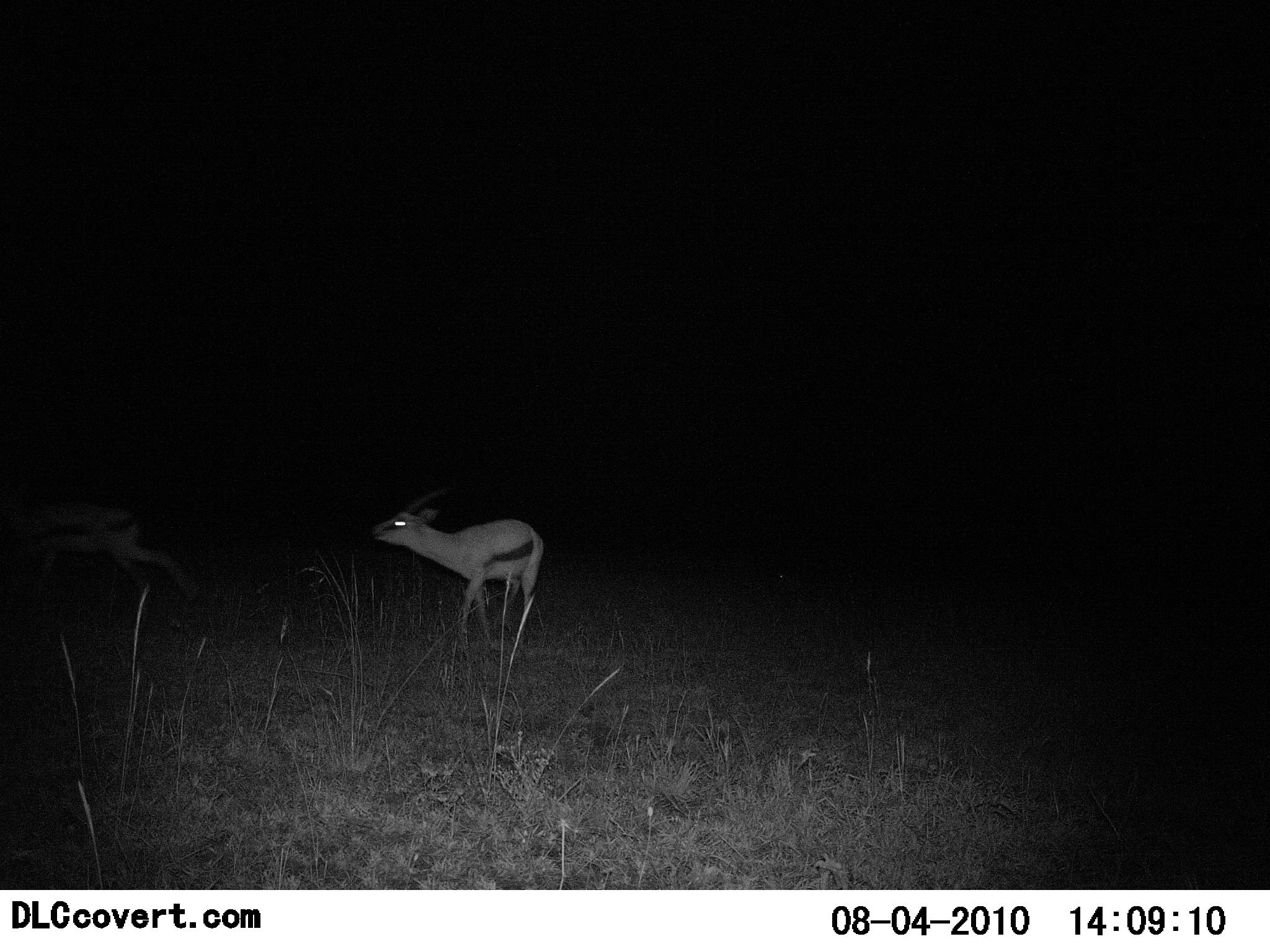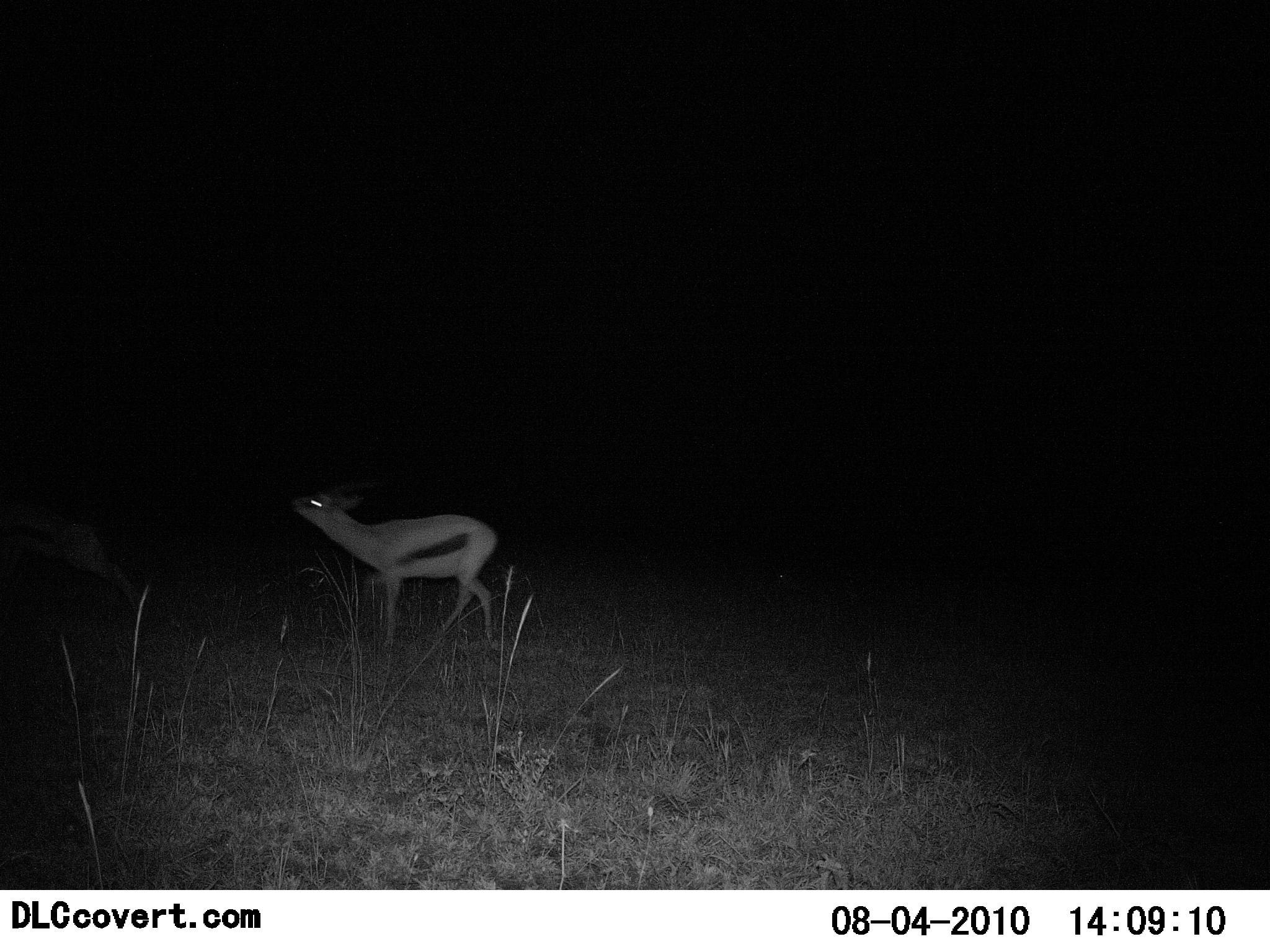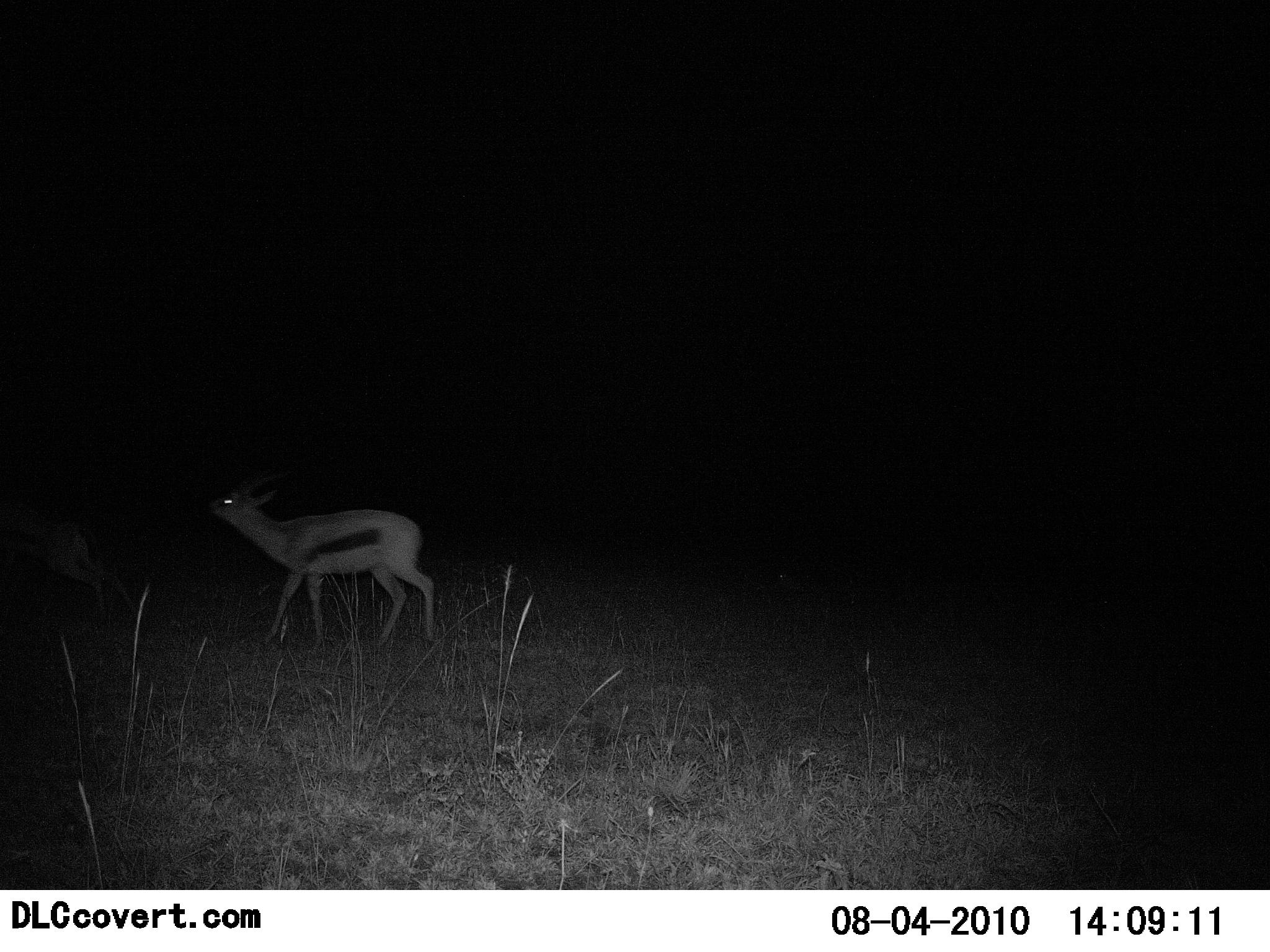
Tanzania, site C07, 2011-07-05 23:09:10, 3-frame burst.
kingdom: Animalia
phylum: Chordata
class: Mammalia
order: Artiodactyla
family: Bovidae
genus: Eudorcas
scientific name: Eudorcas thomsonii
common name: thomson's gazelle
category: gazellethomsons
Gazellethomsons (thomson's gazelle) (Eudorcas thomsonii), count 2. Behavior (volunteer vote fractions): standing 15%, resting 0%, moving 85%, interacting 15%. Young present (vote fraction): 0%. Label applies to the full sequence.